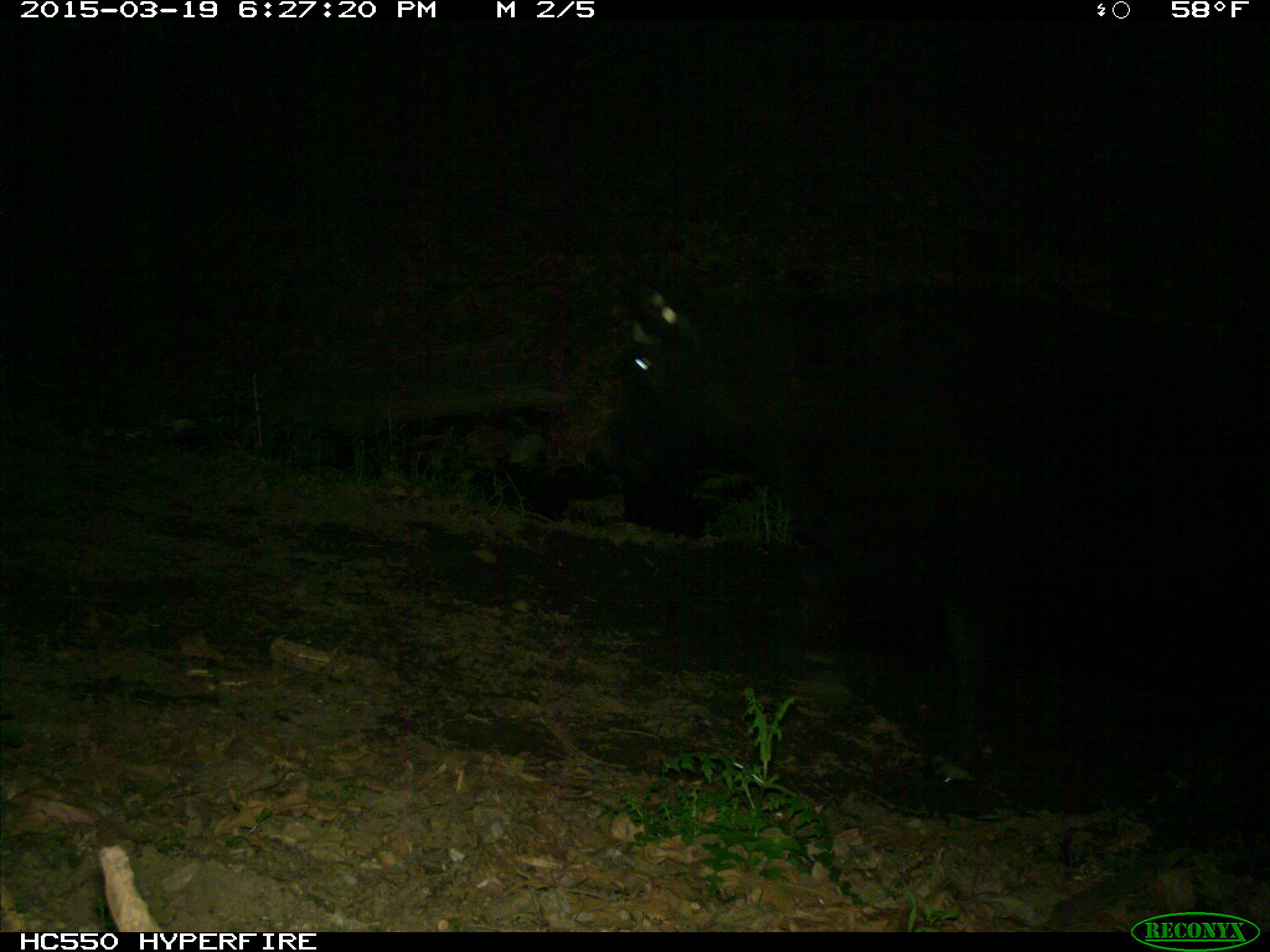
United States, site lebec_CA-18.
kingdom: Animalia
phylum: Chordata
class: Mammalia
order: Artiodactyla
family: Bovidae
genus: Bos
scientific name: Bos taurus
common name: domestic cow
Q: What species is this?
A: Bos taurus (domestic cow).